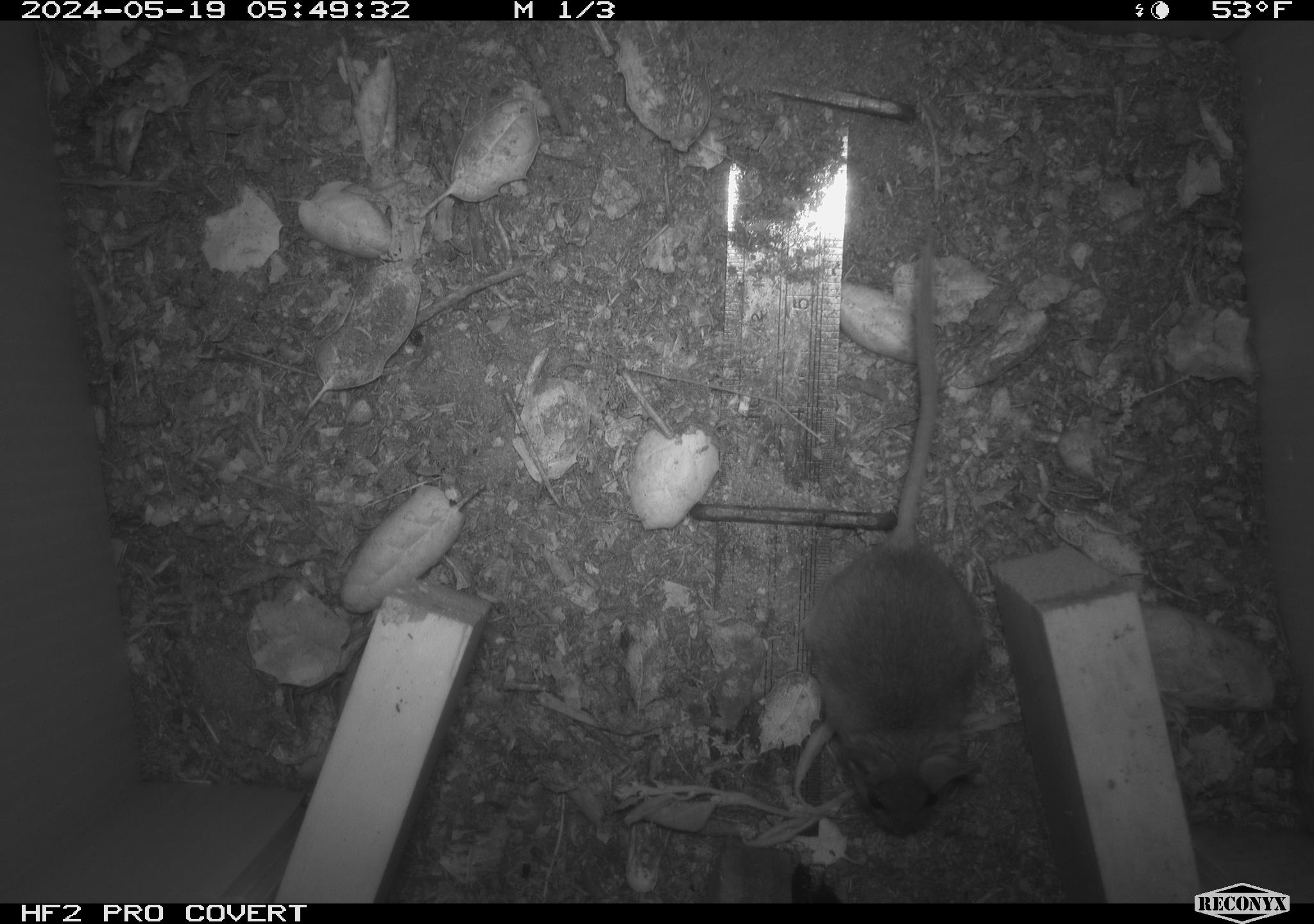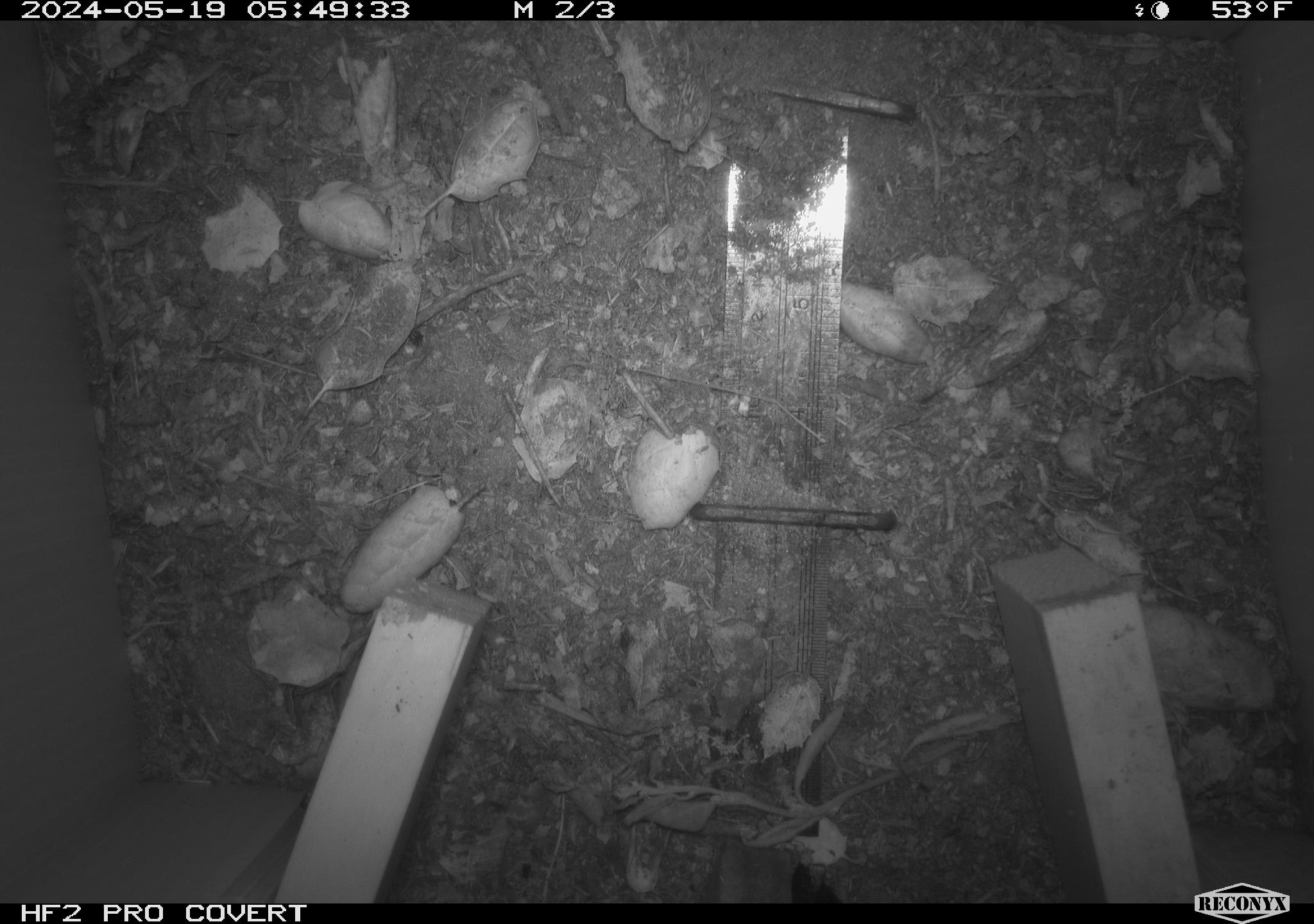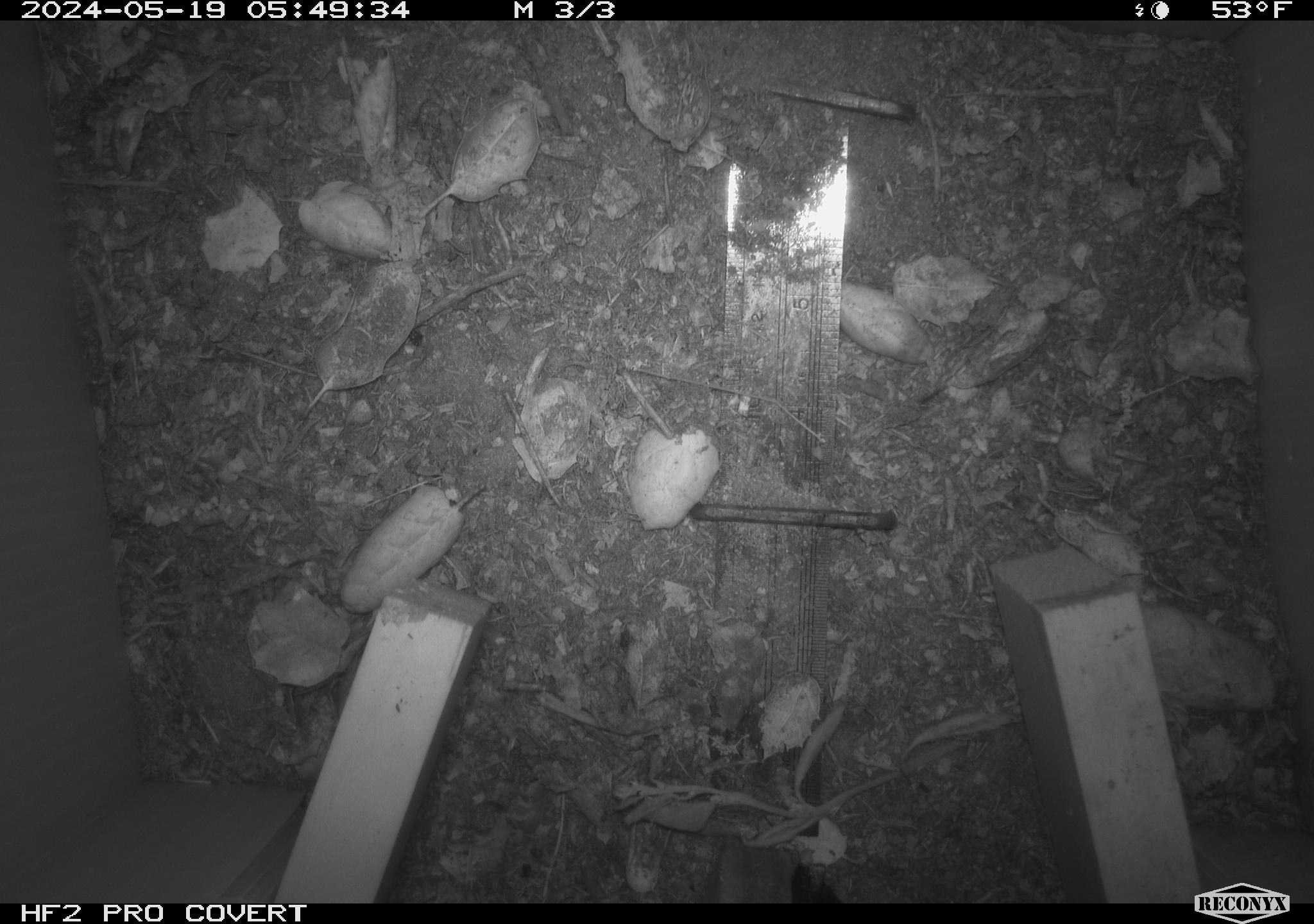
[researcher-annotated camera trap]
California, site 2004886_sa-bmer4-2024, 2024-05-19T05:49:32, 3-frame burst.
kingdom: Animalia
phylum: Chordata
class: Mammalia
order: Rodentia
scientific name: Rodentia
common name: mouse species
Mouse species (Rodentia).